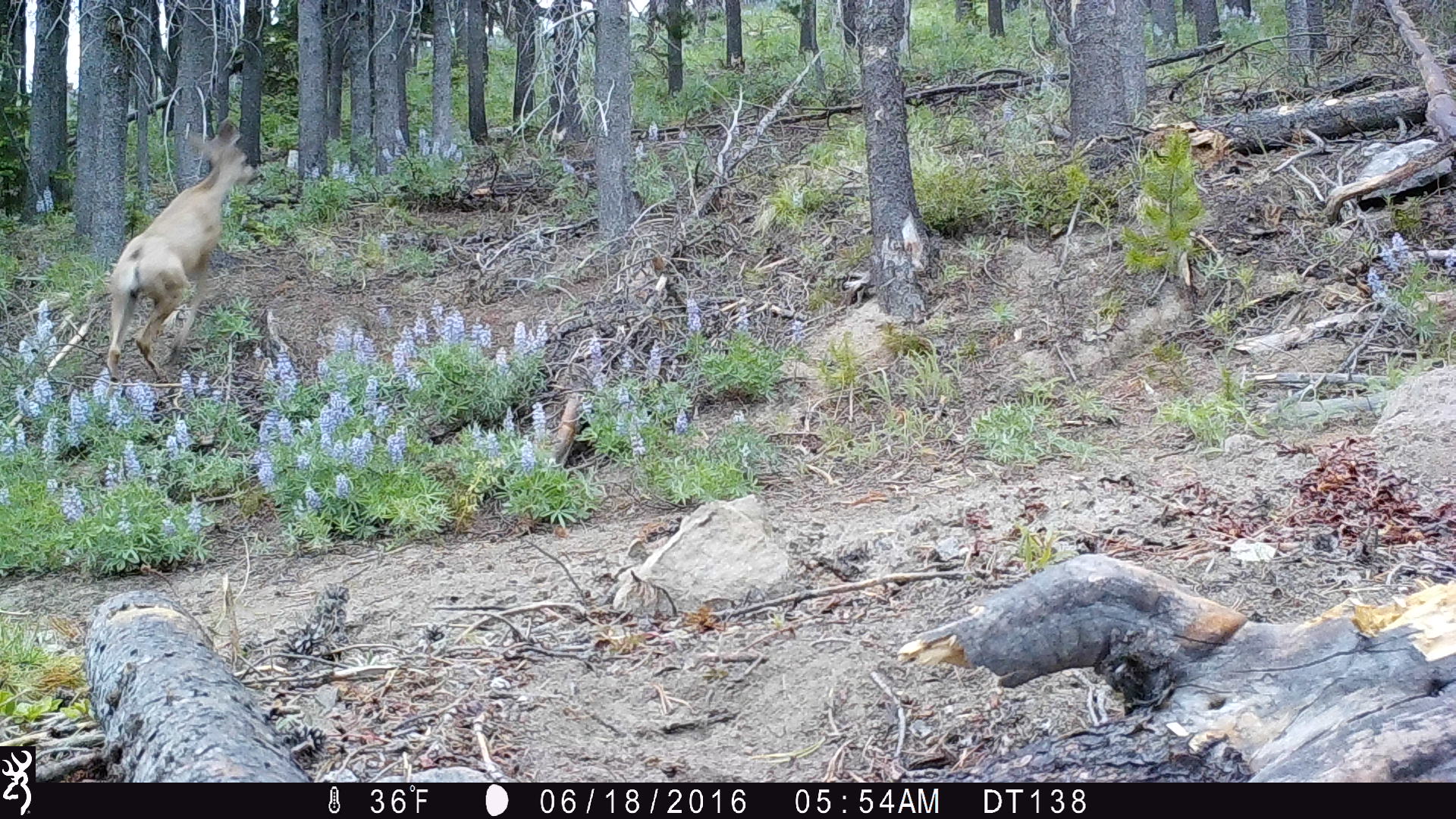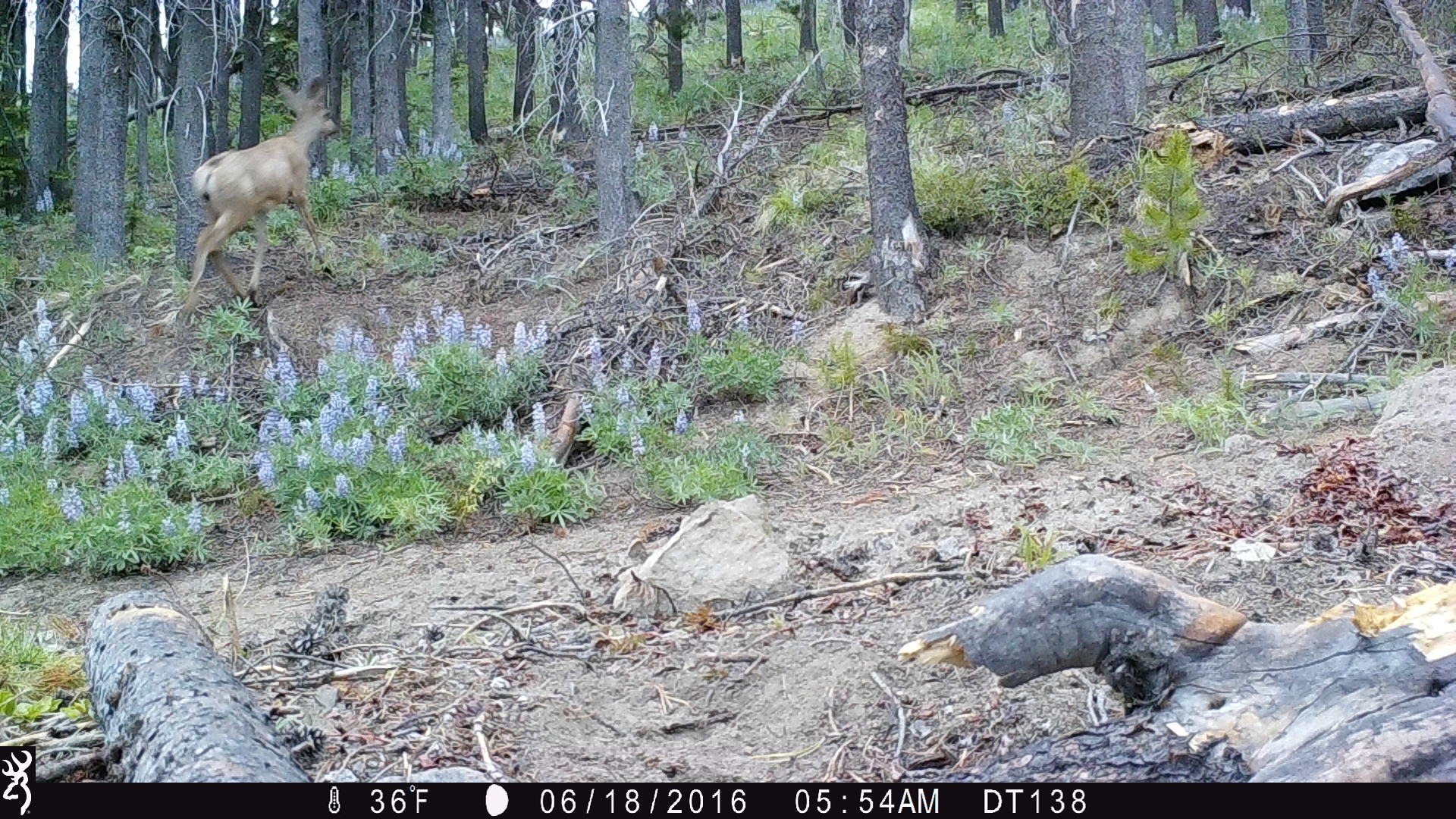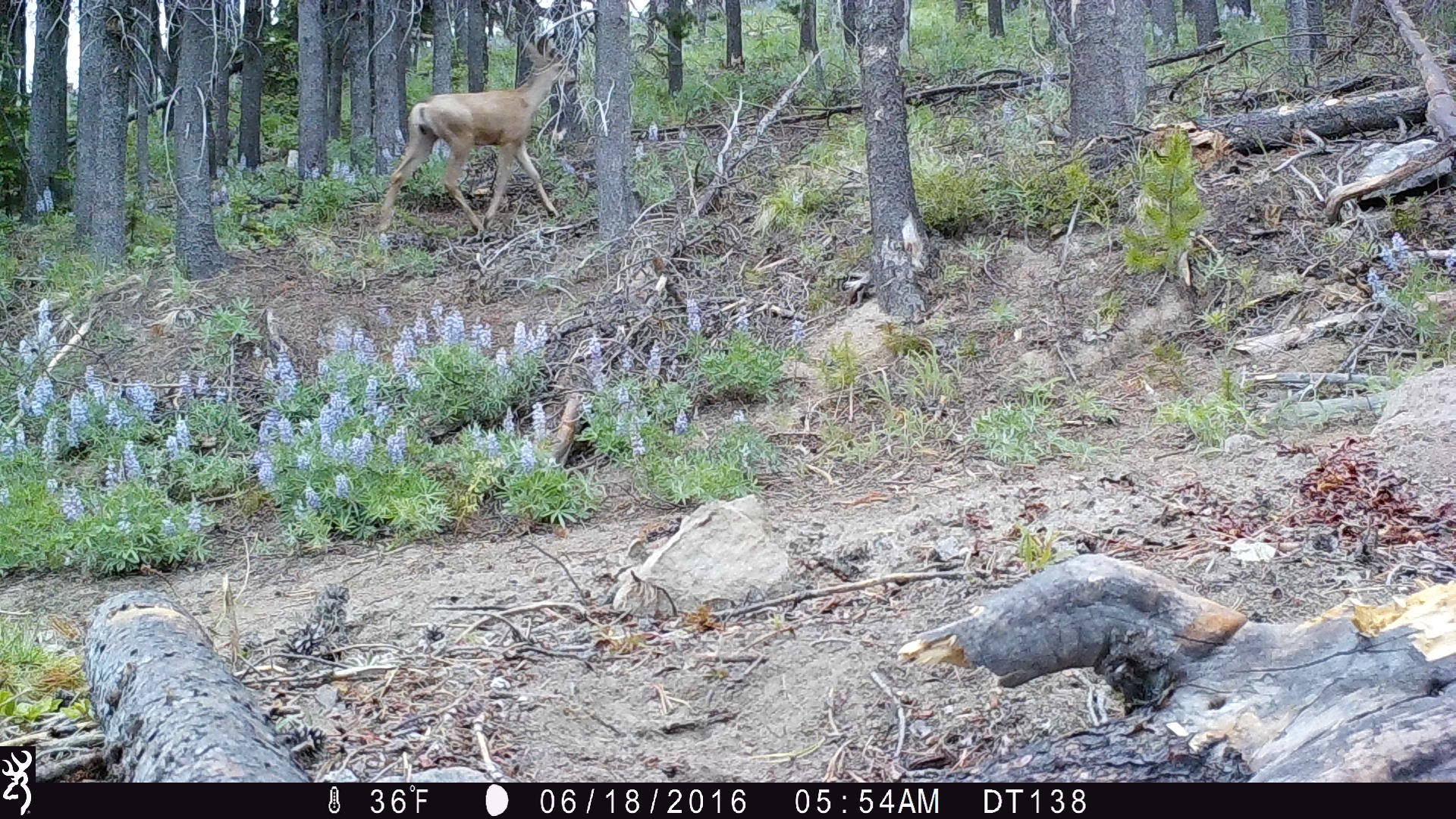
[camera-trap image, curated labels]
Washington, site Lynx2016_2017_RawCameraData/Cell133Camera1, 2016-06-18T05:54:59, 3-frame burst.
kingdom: Animalia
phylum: Chordata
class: Mammalia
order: Artiodactyla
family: Cervidae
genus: Odocoileus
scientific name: Odocoileus hemionus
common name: mule deer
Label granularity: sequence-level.